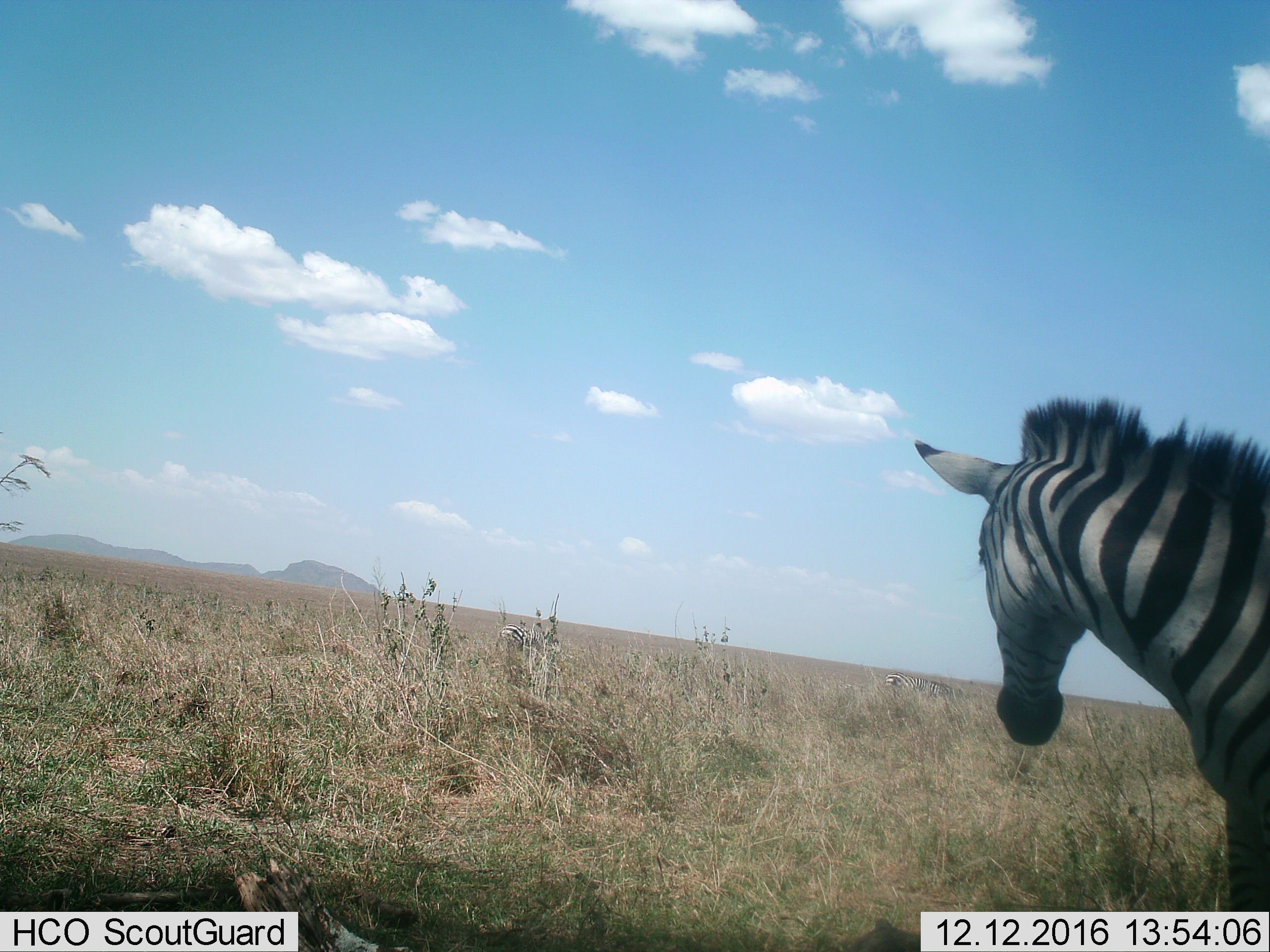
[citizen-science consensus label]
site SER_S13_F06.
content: unidentified animal